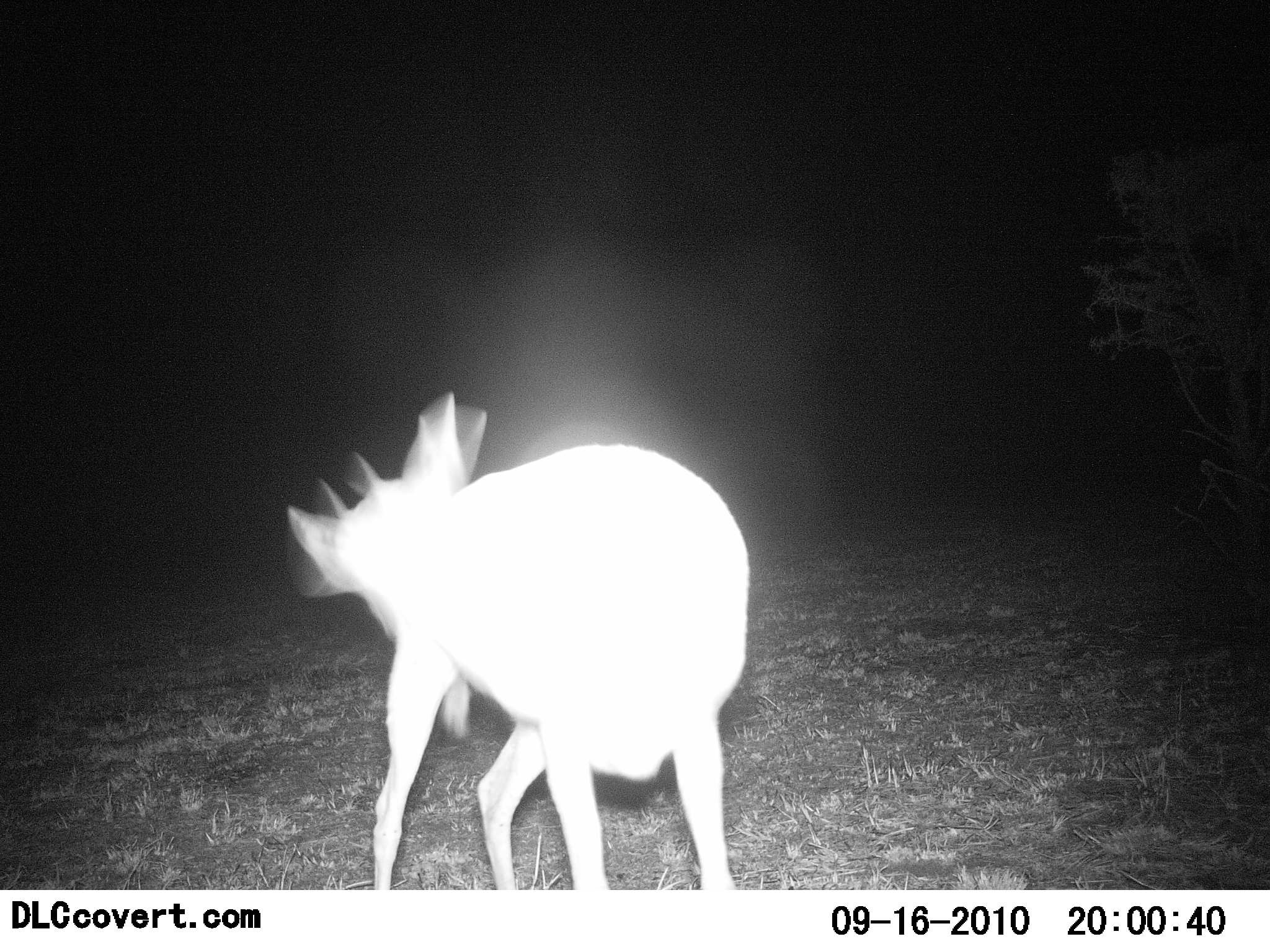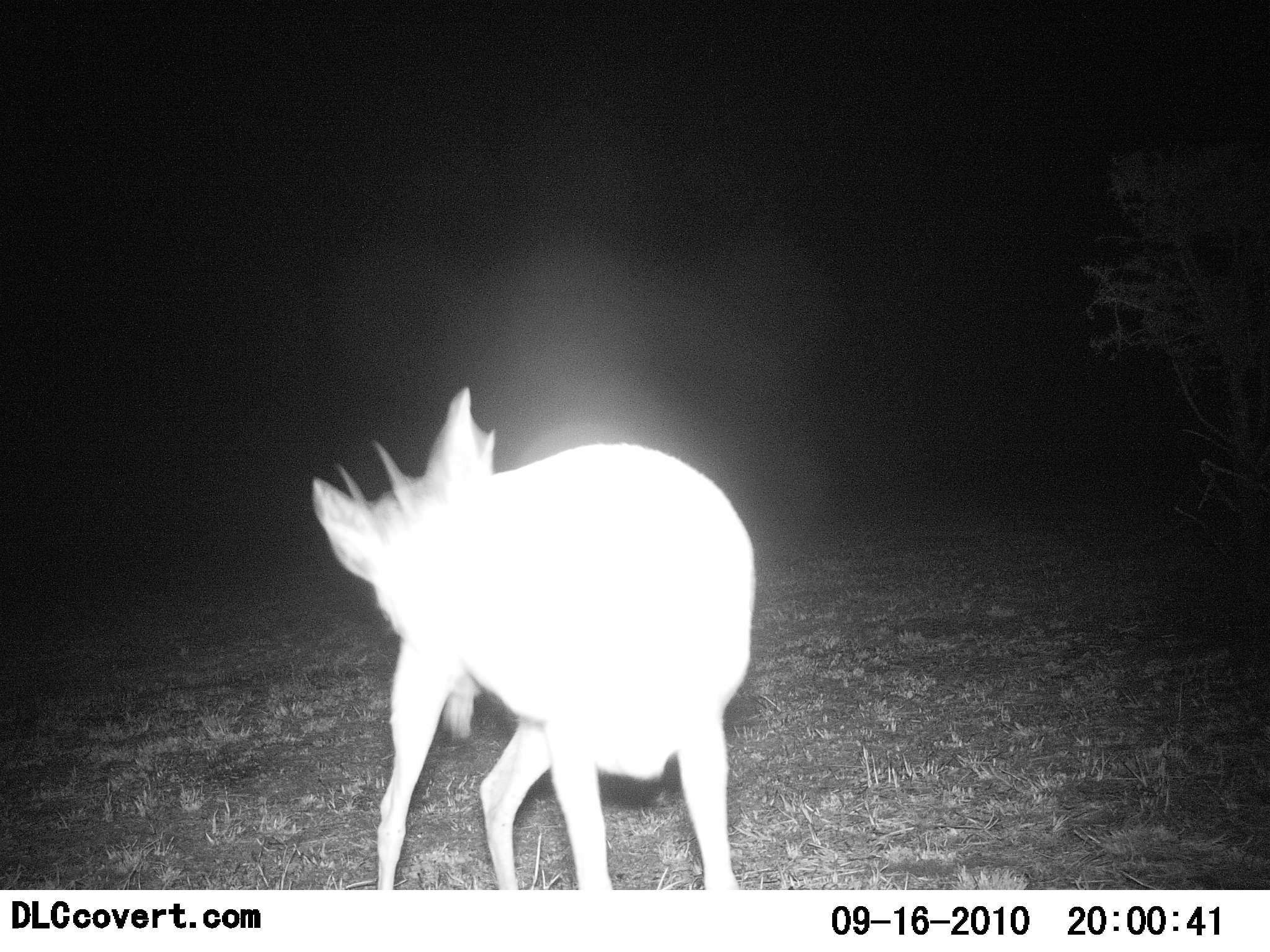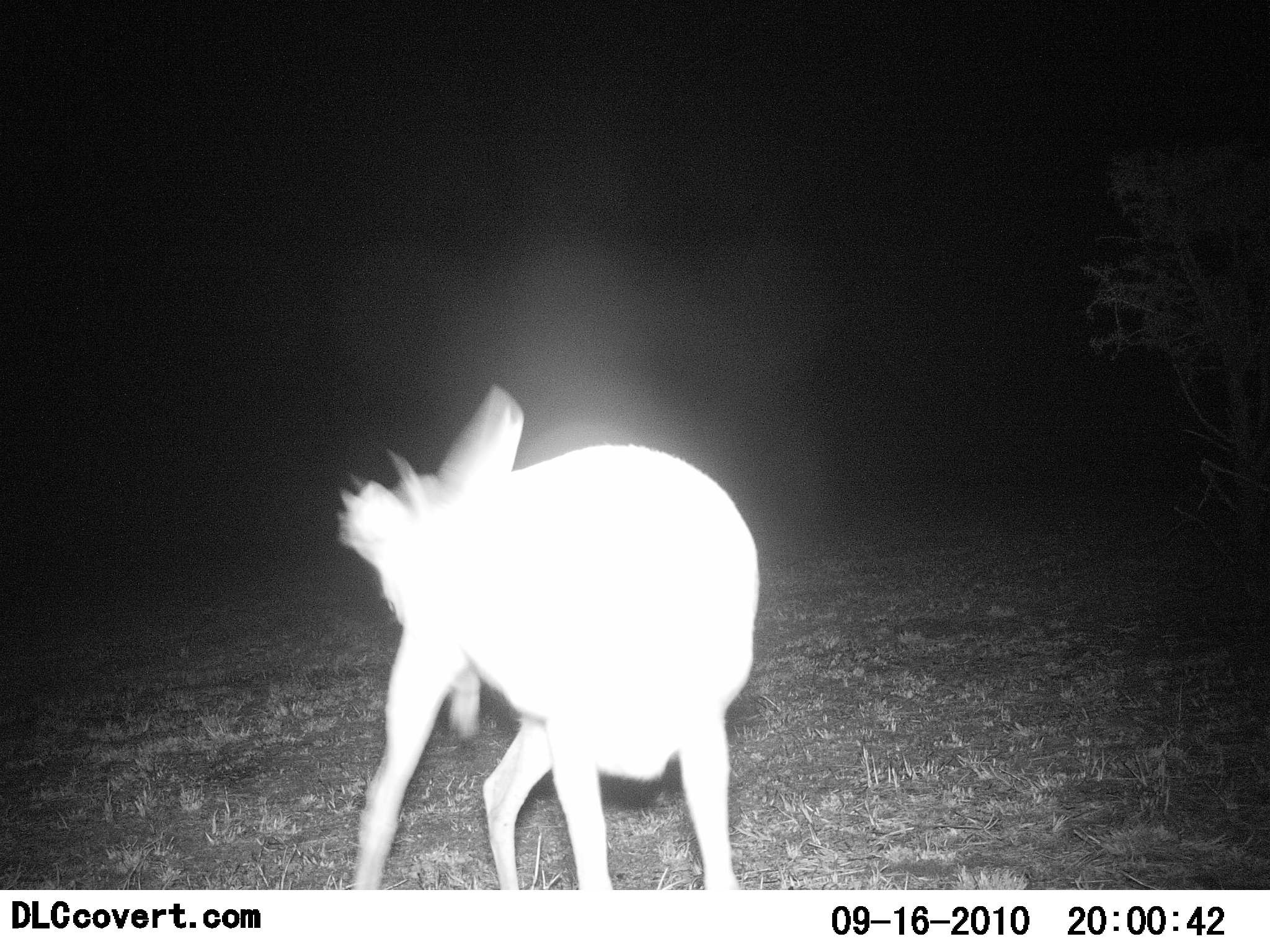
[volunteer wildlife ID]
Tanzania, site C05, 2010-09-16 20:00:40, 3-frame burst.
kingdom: Animalia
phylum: Chordata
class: Mammalia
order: Artiodactyla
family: Bovidae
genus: Madoqua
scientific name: Madoqua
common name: dikdik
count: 1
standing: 67%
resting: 0%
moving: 17%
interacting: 17%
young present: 0%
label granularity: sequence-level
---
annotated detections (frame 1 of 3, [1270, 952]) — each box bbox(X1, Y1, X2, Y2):
animal: bbox(283, 389, 751, 890)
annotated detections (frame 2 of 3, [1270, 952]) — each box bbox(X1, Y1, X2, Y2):
animal: bbox(309, 382, 763, 892)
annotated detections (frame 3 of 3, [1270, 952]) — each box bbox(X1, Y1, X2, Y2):
animal: bbox(332, 382, 760, 890)